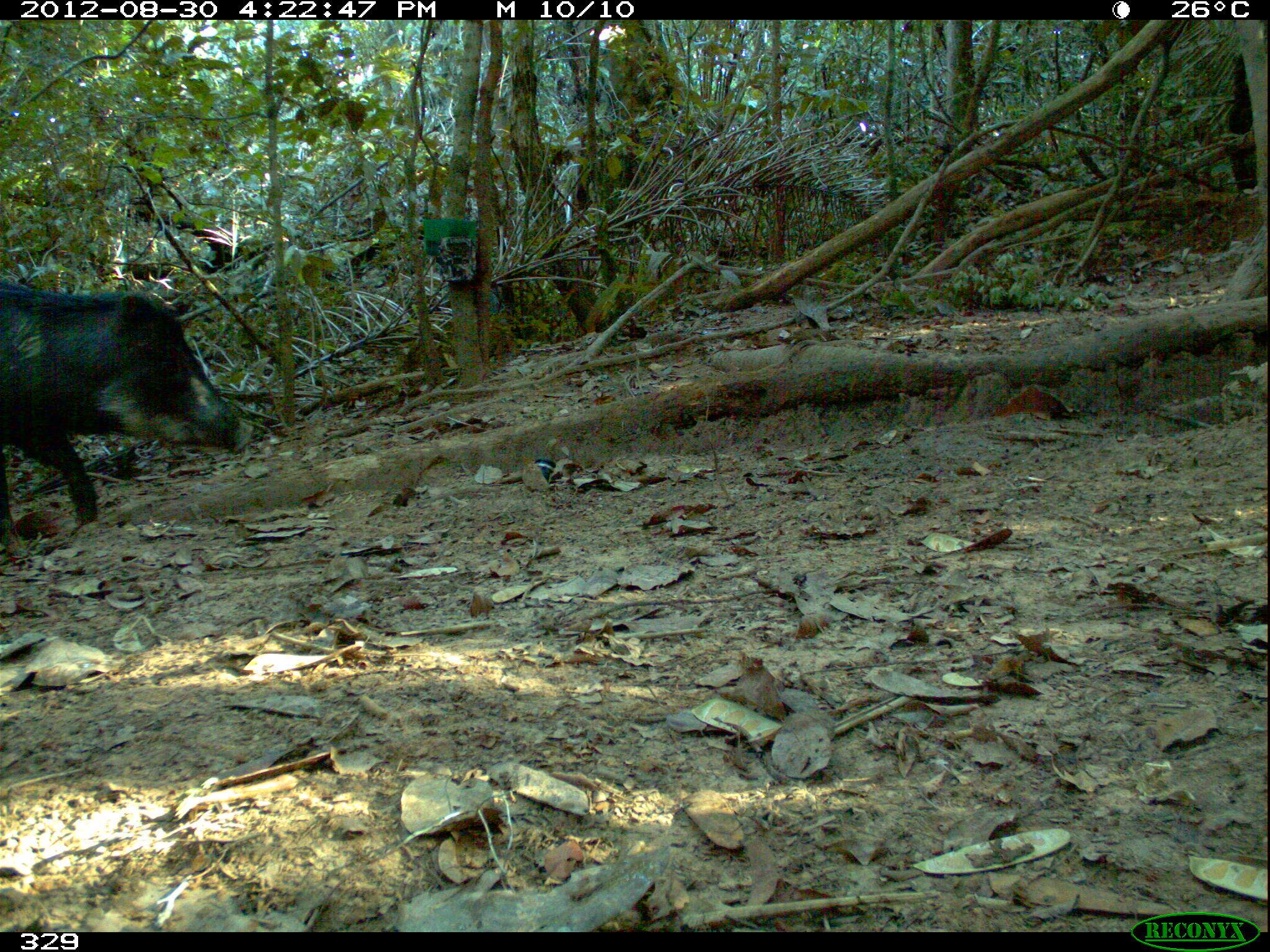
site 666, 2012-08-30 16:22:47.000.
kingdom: Animalia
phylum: Chordata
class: Mammalia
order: Artiodactyla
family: Tayassuidae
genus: Tayassu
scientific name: Tayassu pecari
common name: white-lipped peccary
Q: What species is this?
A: Tayassu pecari (white-lipped peccary).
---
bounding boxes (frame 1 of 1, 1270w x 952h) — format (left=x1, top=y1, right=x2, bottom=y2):
tayassu pecari: (left=0, top=279, right=253, bottom=554)